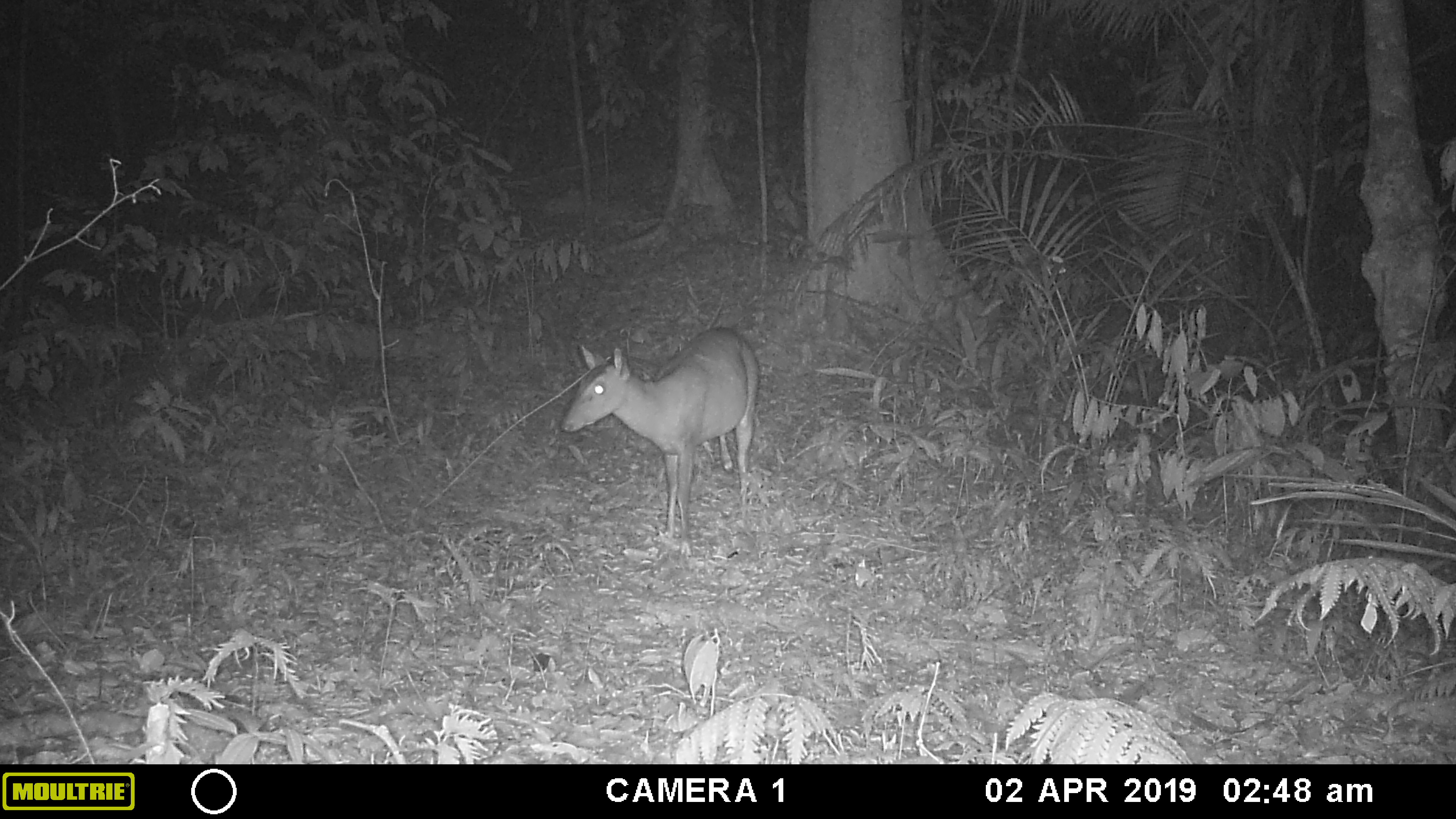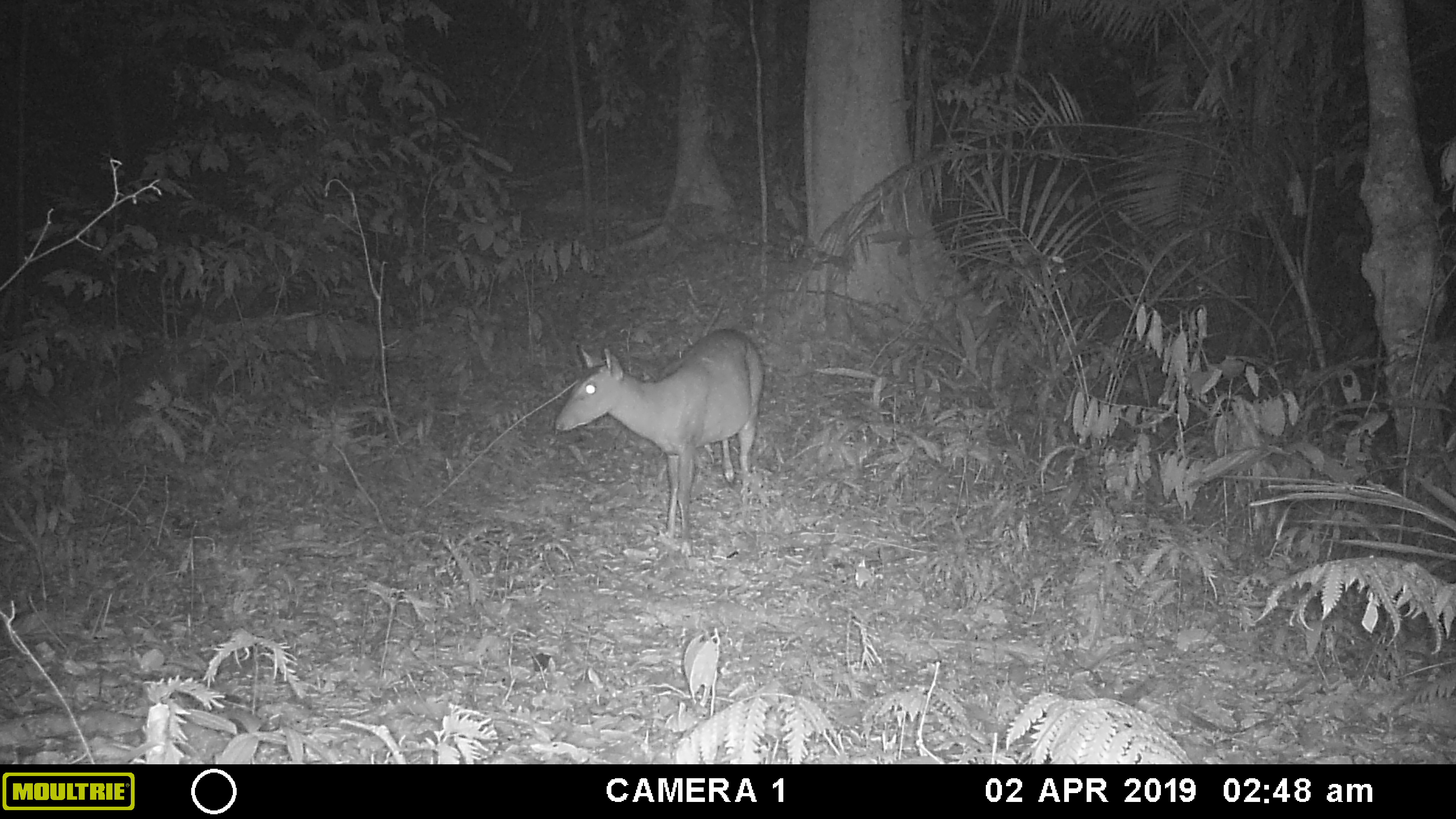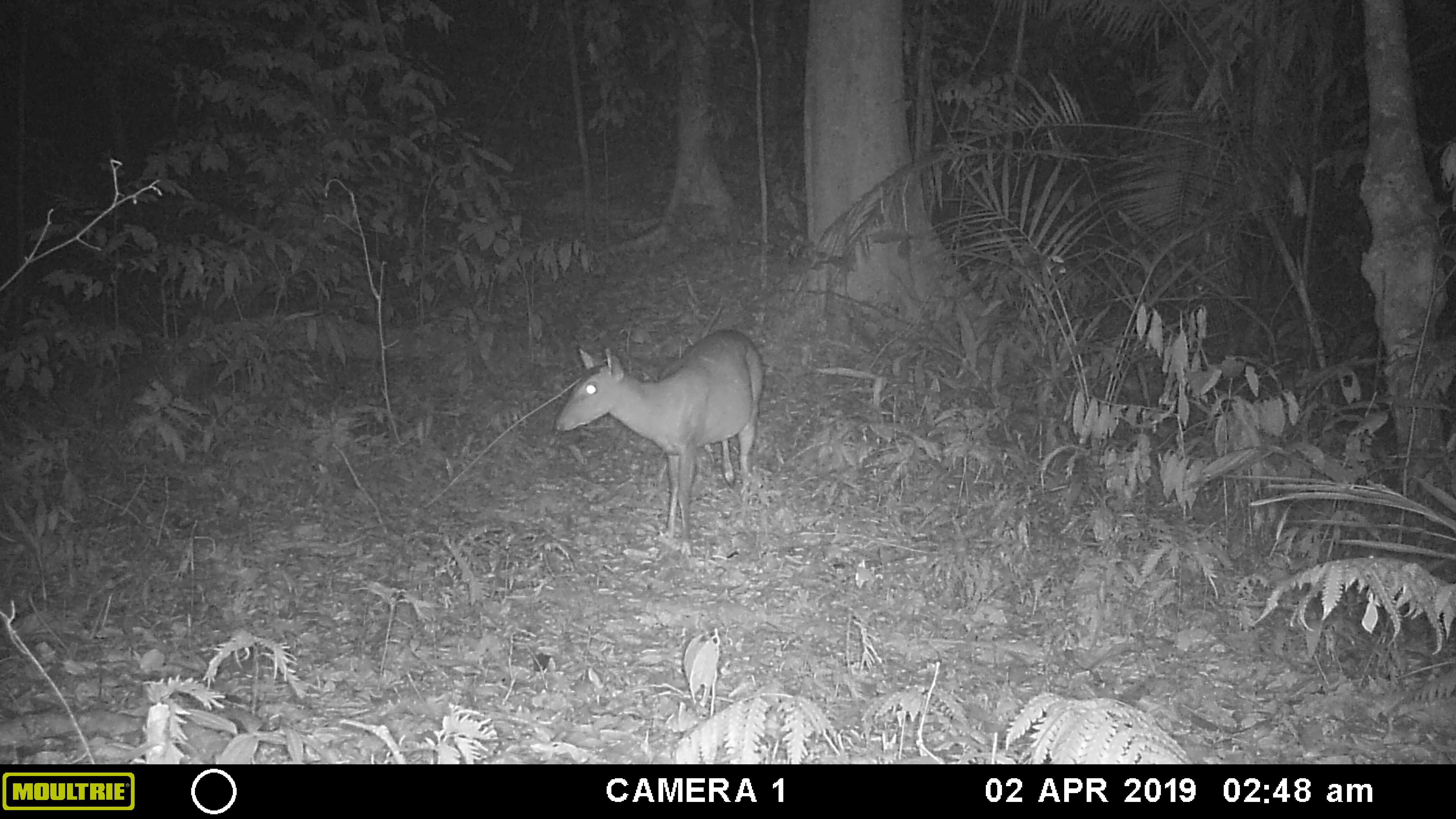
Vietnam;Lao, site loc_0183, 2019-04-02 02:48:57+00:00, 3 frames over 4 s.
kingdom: Animalia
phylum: Chordata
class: Mammalia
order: Artiodactyla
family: Cervidae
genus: Muntiacus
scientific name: Muntiacus vuquangensis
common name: large-antlered muntjac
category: large antlered muntjac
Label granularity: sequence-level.